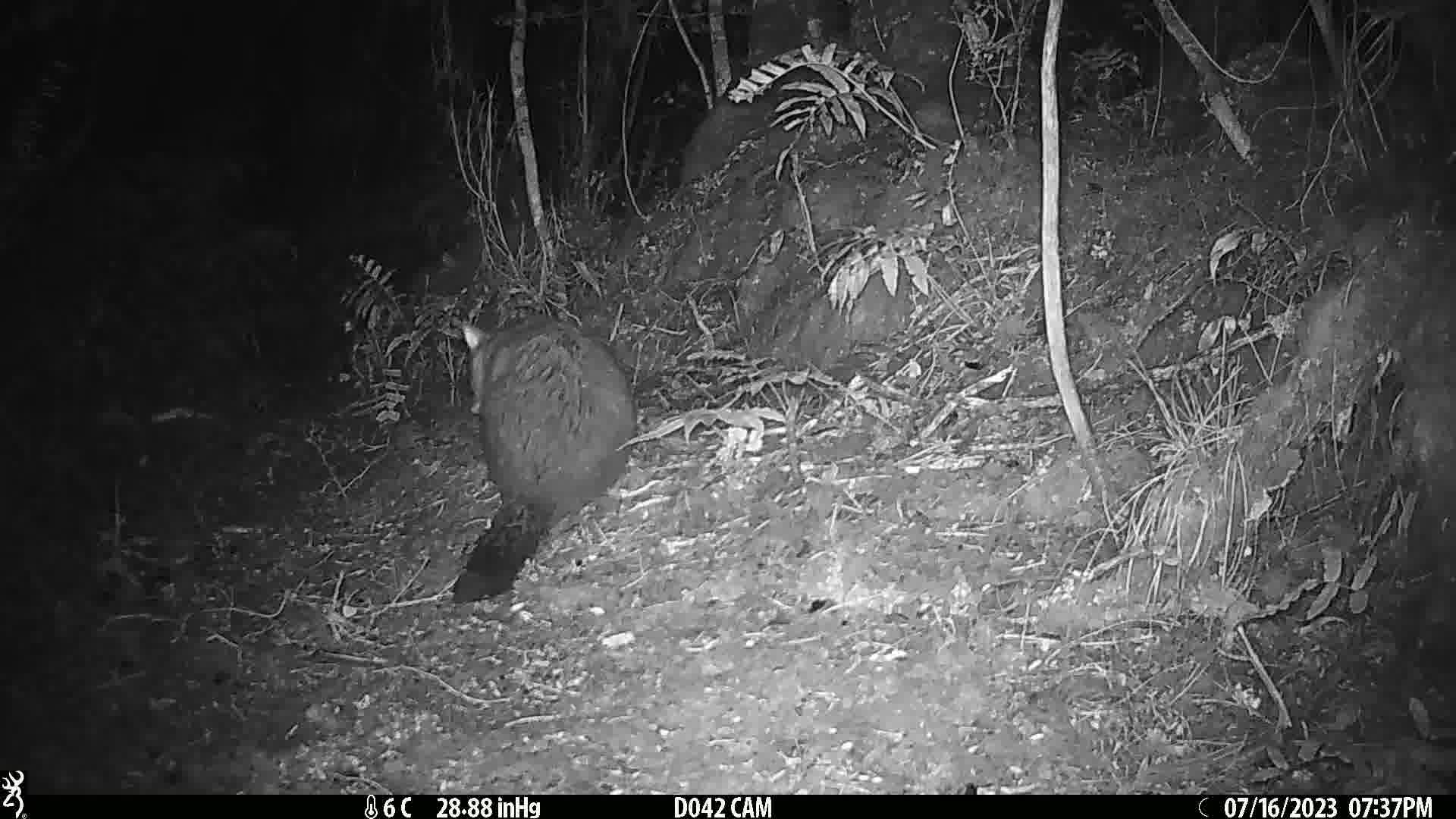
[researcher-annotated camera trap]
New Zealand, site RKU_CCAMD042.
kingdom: Animalia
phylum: Chordata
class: Mammalia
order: Diprotodontia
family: Phalangeridae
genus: Trichosurus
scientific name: Trichosurus vulpecula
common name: common brushtail possum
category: possum